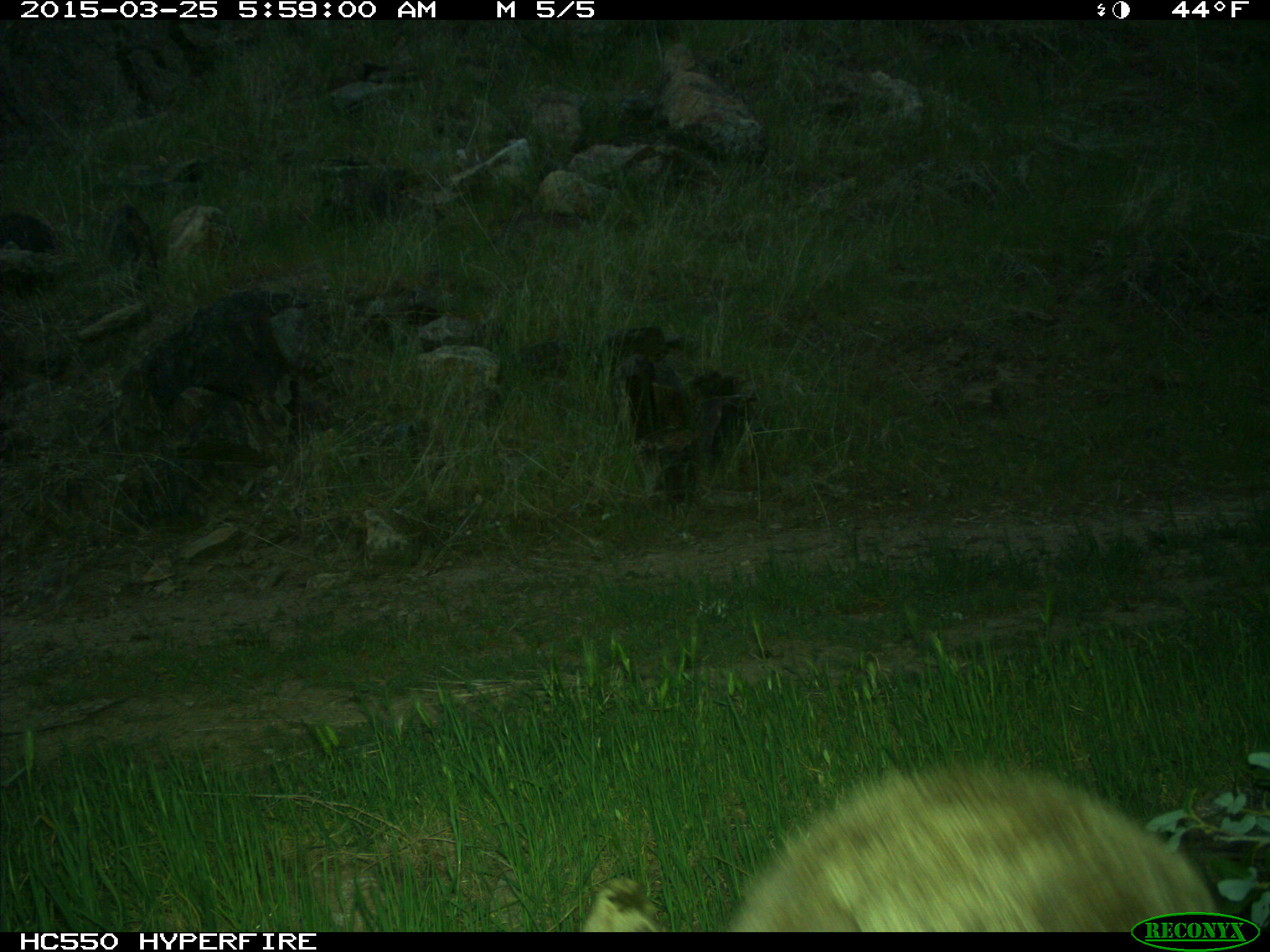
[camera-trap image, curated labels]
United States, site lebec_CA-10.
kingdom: Animalia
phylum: Chordata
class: Mammalia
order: Artiodactyla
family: Cervidae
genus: Odocoileus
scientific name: Odocoileus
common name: deer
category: unidentified deer